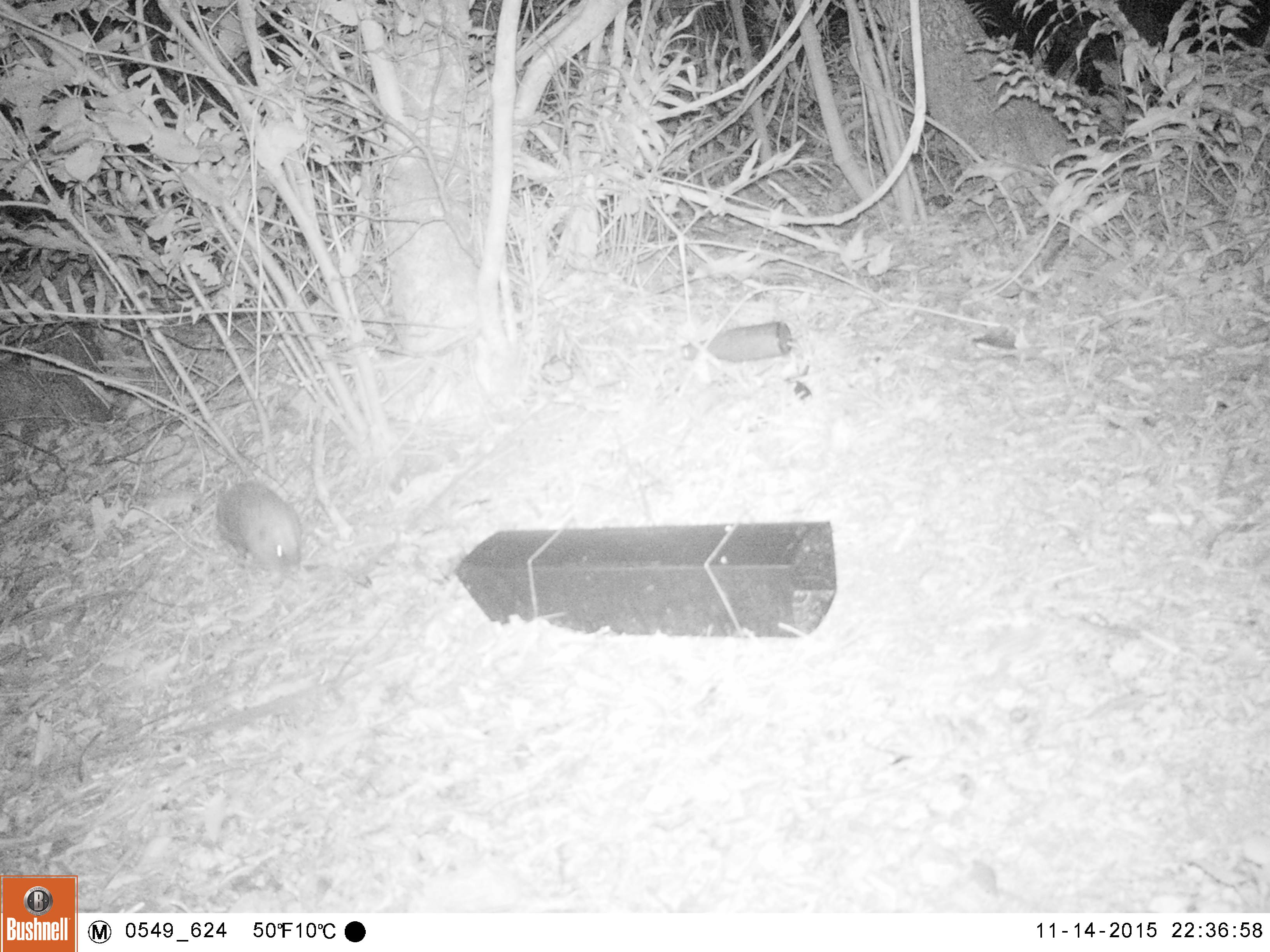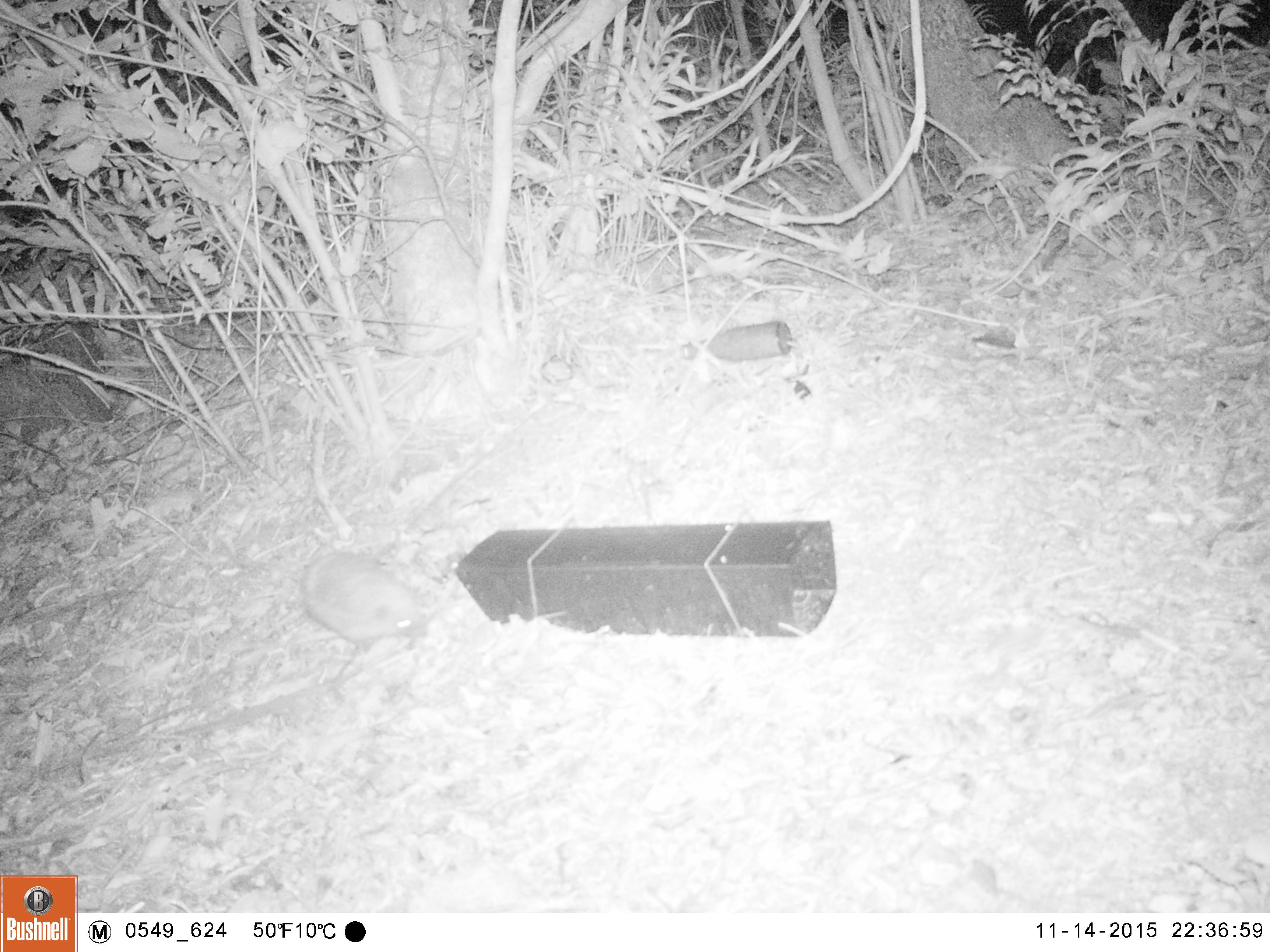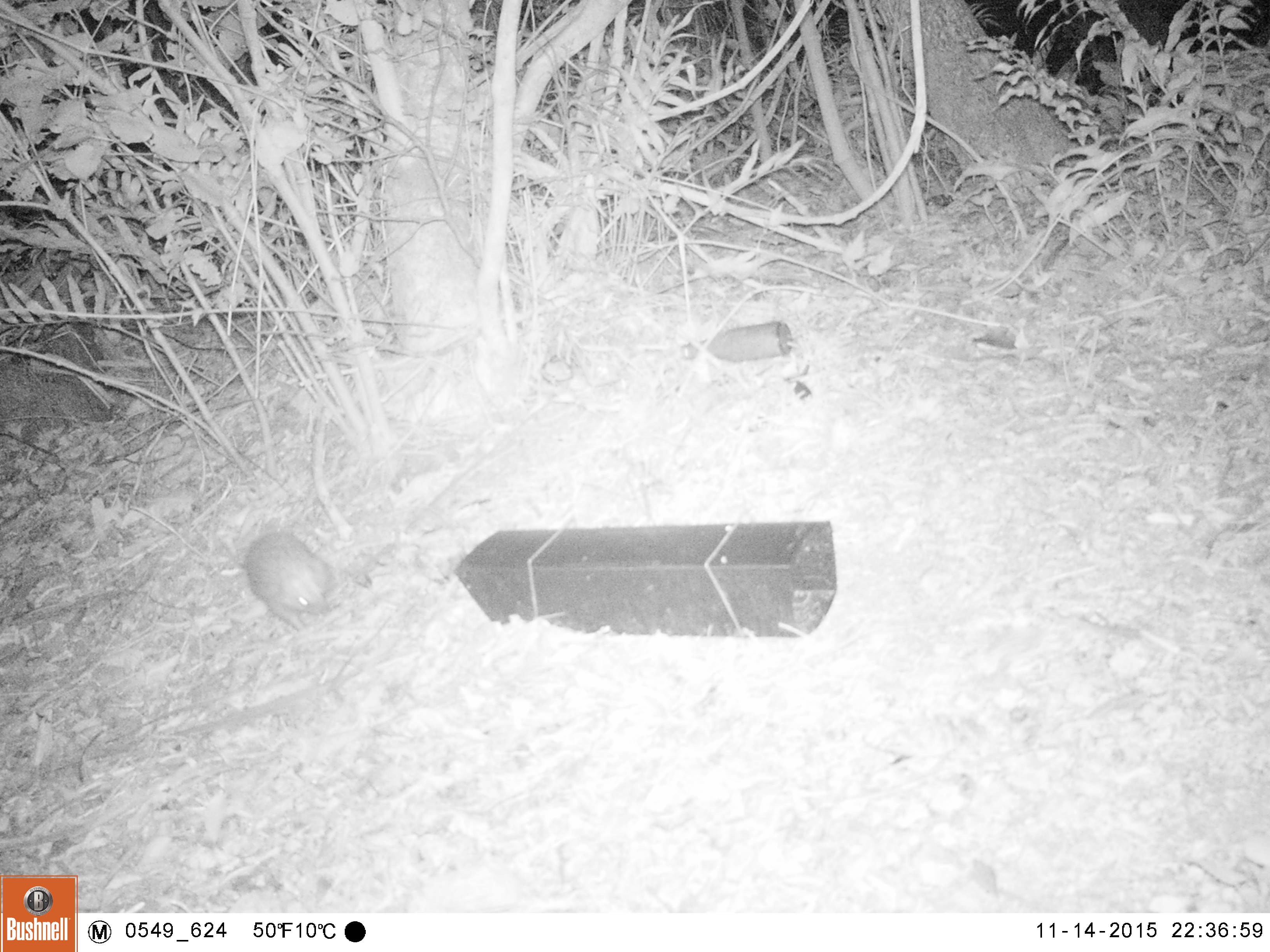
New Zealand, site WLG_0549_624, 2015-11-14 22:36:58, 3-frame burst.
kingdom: Animalia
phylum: Chordata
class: Mammalia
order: Eulipotyphla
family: Erinaceidae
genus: Erinaceus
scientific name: Erinaceus europaeus europaeus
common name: european hedgehog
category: hedgehog